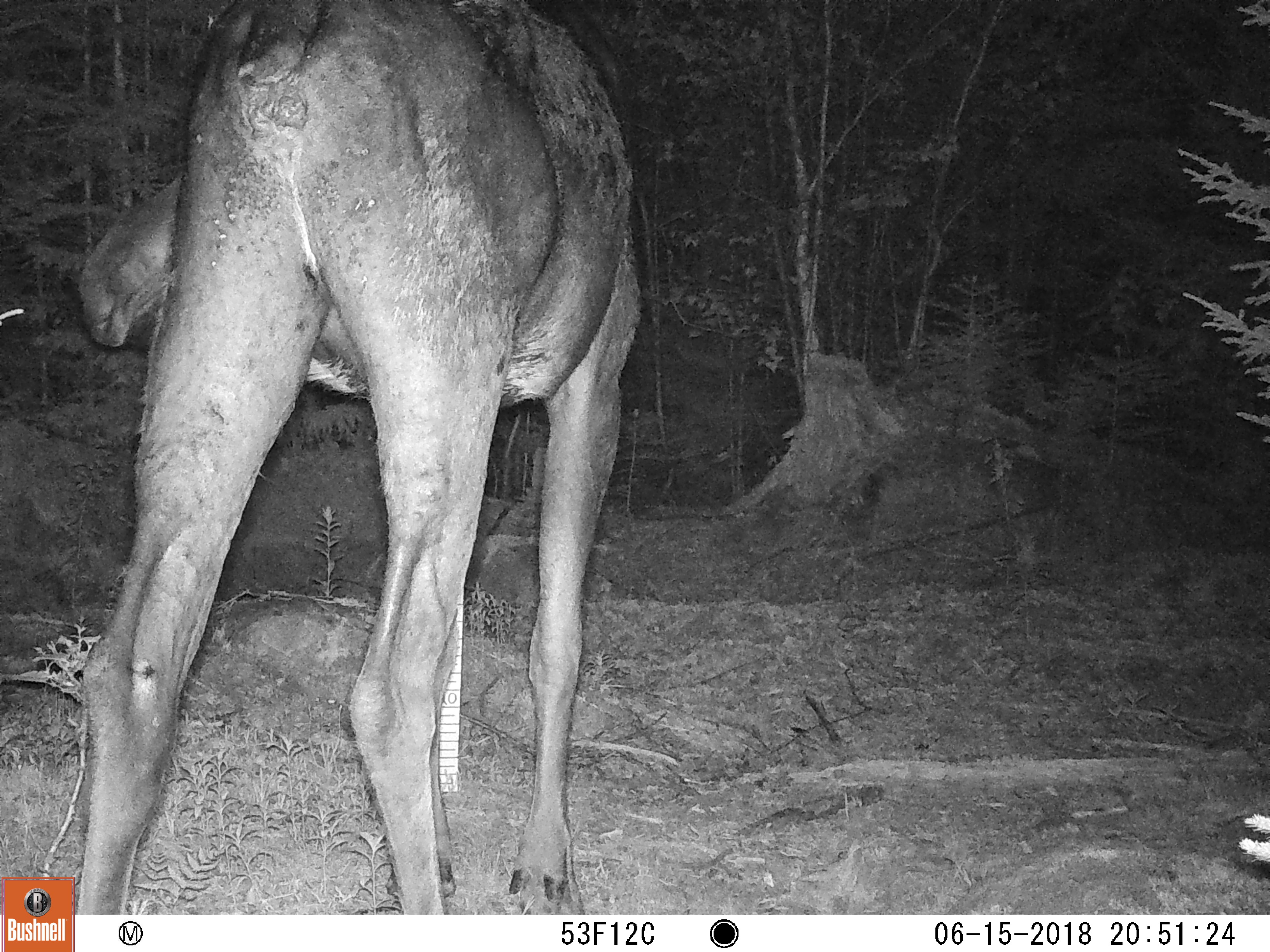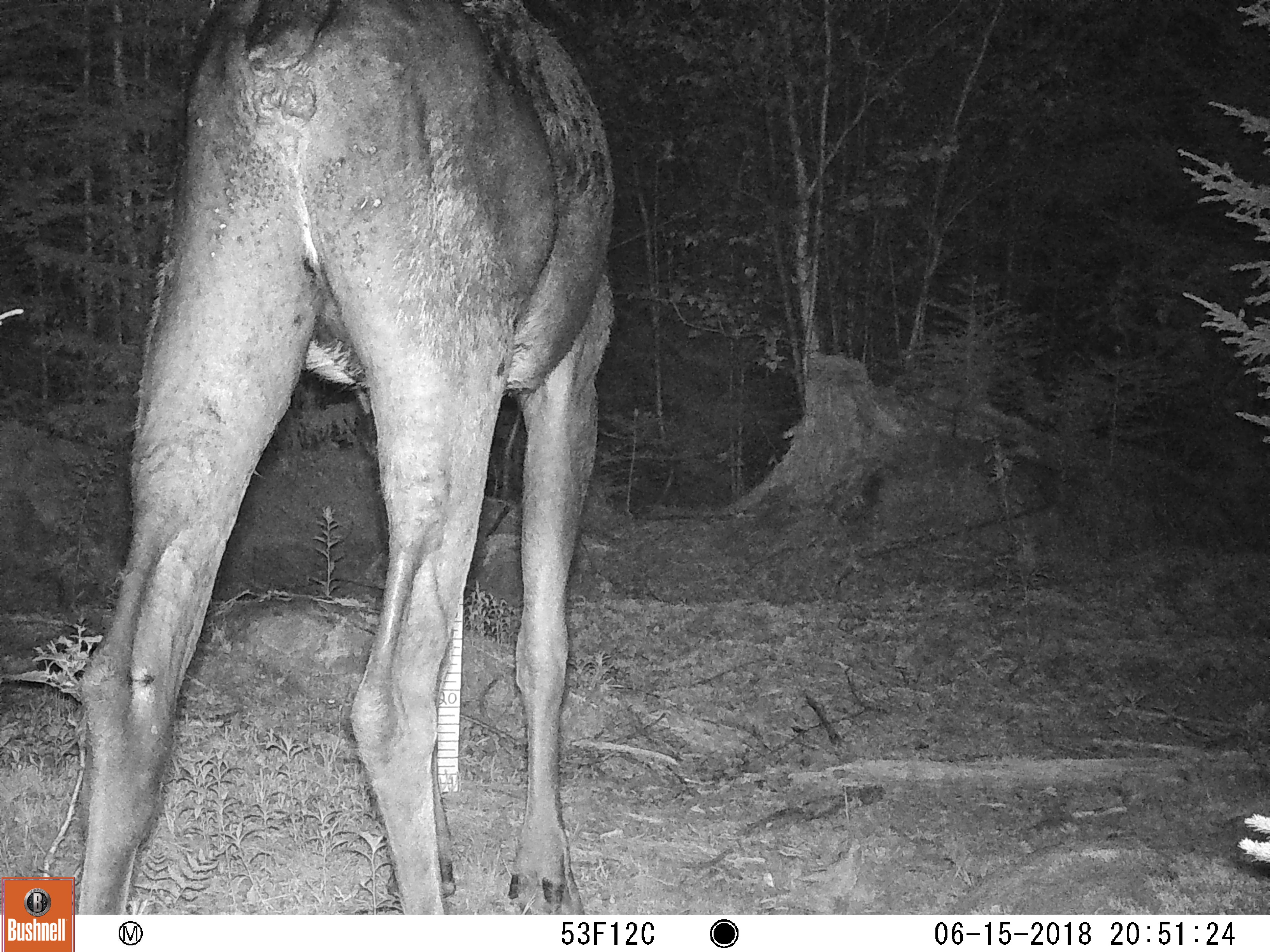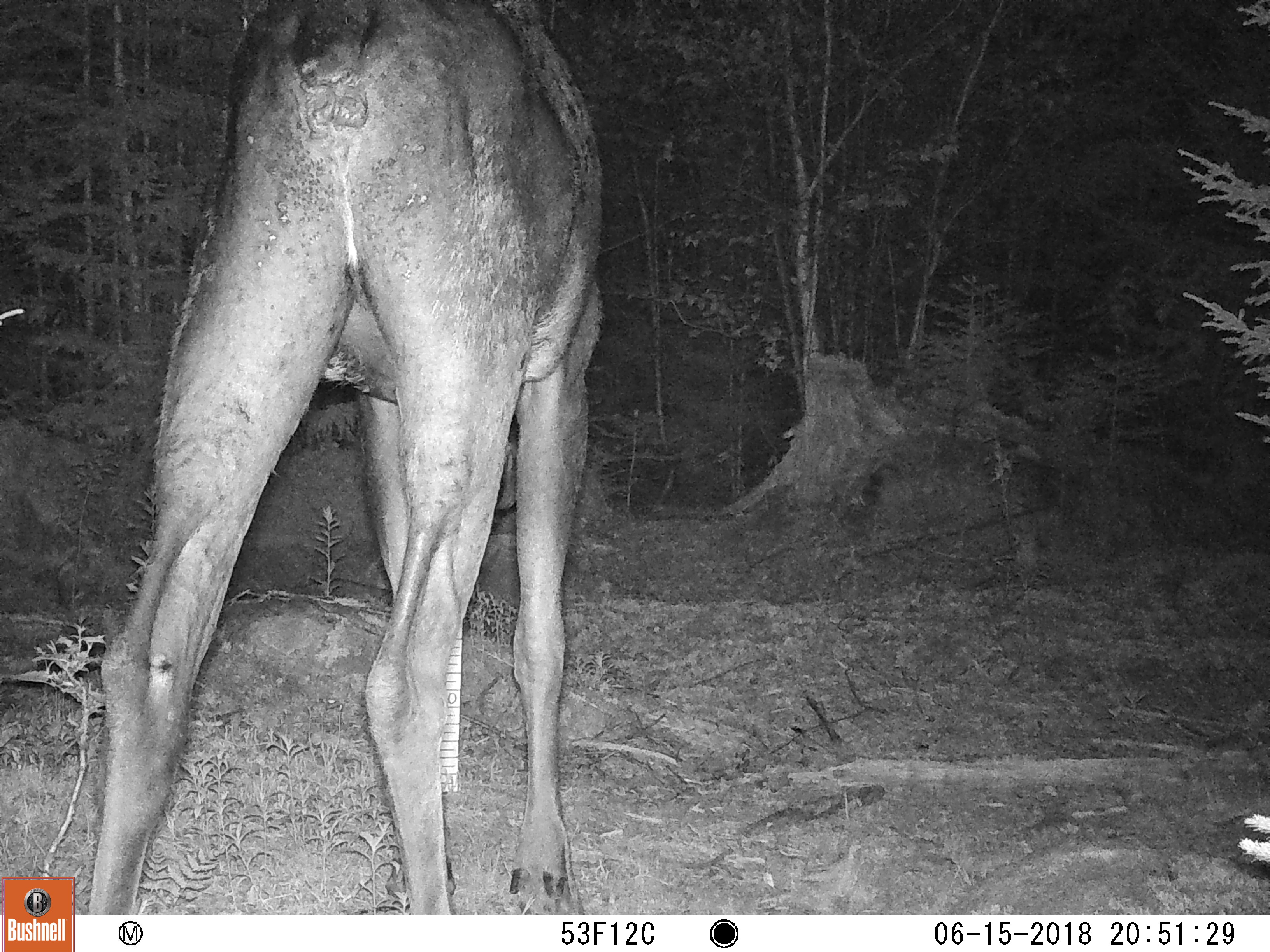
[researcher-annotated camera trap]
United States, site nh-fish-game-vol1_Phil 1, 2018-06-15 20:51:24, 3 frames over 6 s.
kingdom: Animalia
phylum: Chordata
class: Mammalia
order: Artiodactyla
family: Cervidae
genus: Alces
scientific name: Alces alces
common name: moose